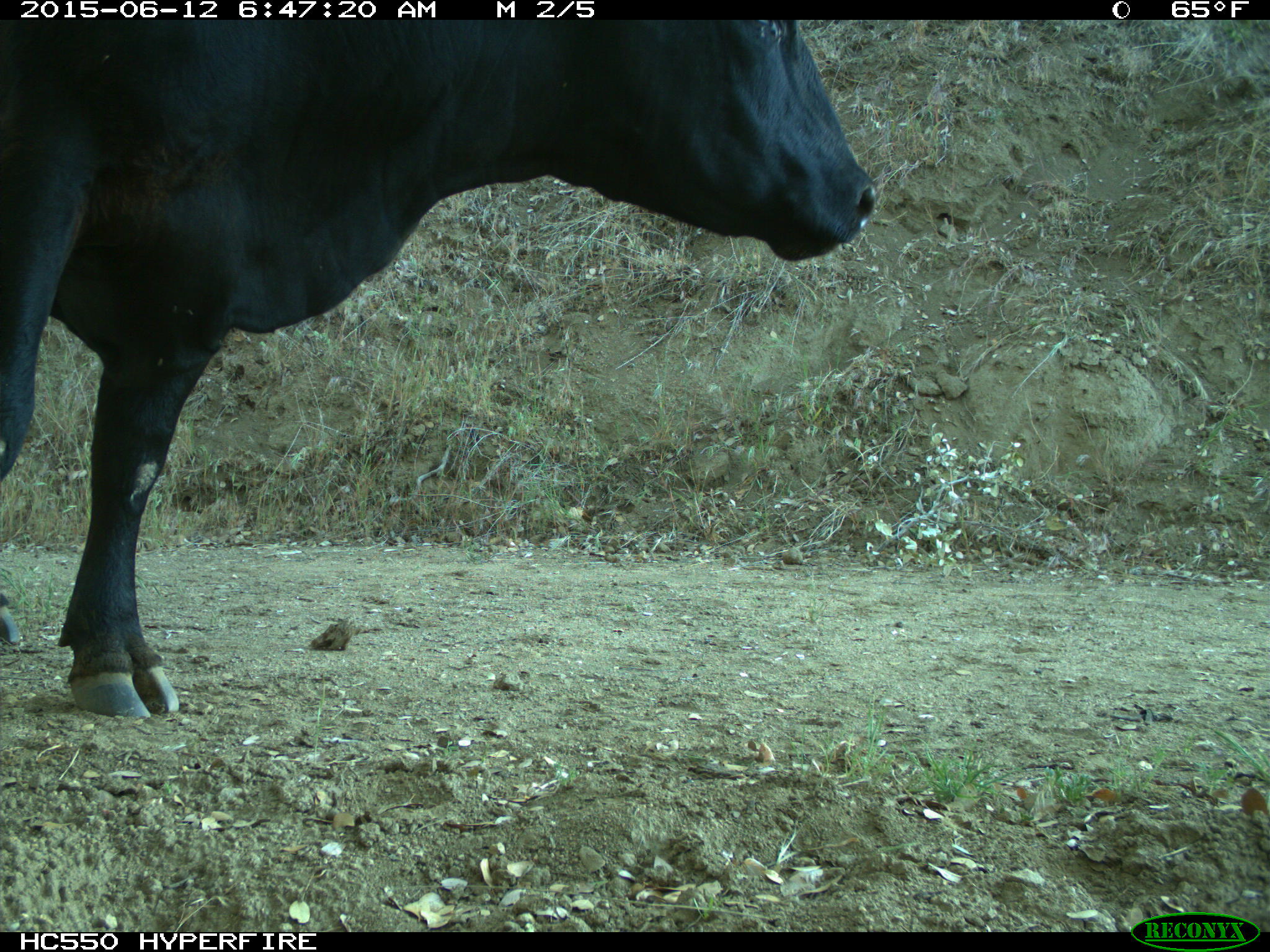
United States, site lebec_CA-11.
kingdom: Animalia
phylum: Chordata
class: Mammalia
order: Artiodactyla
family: Bovidae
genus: Bos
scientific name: Bos taurus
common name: domestic cow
Bos taurus (domestic cow).